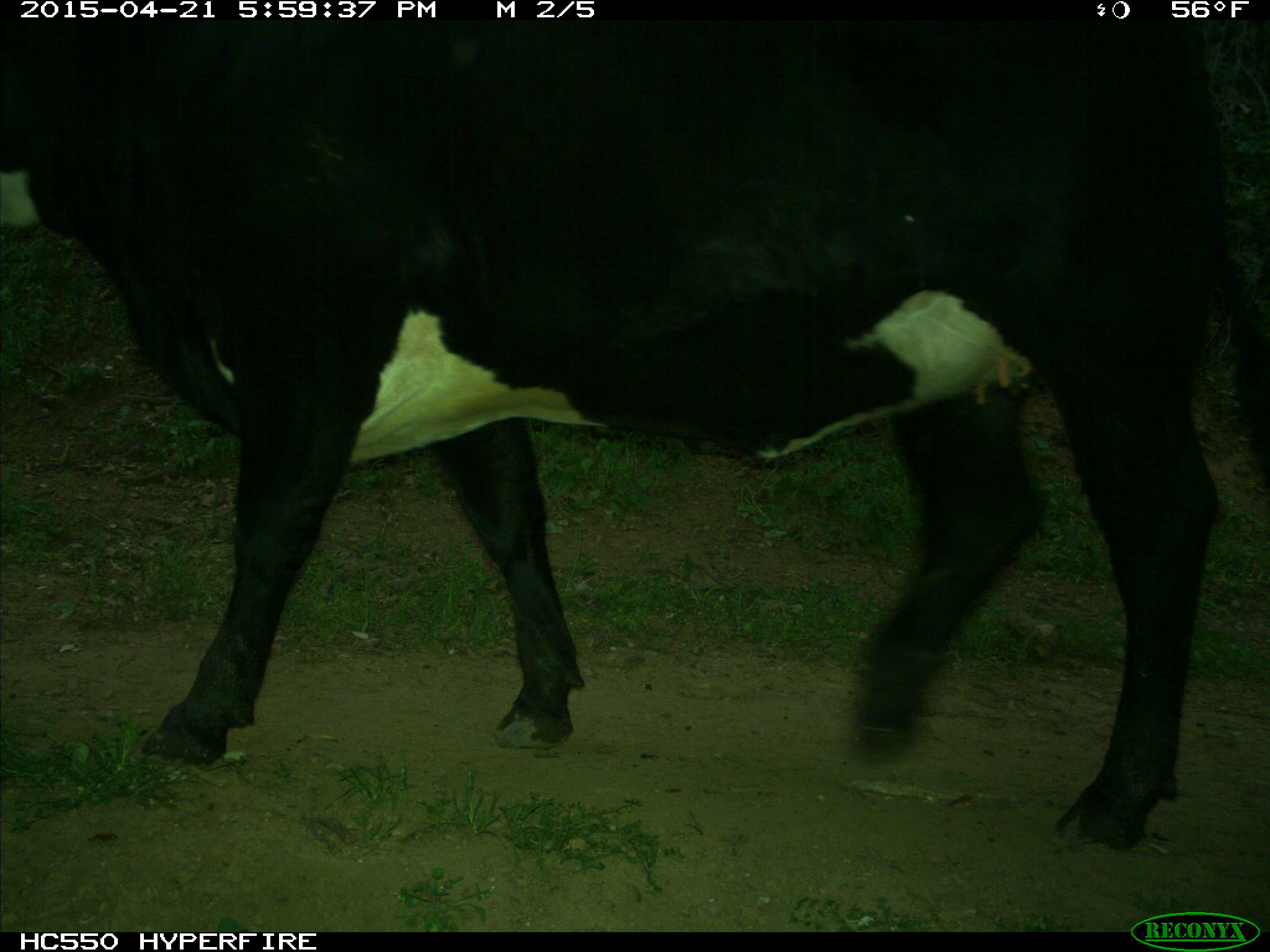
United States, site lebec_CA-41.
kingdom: Animalia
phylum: Chordata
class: Mammalia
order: Artiodactyla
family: Bovidae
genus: Bos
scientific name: Bos taurus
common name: domestic cow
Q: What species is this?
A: Bos taurus (domestic cow).